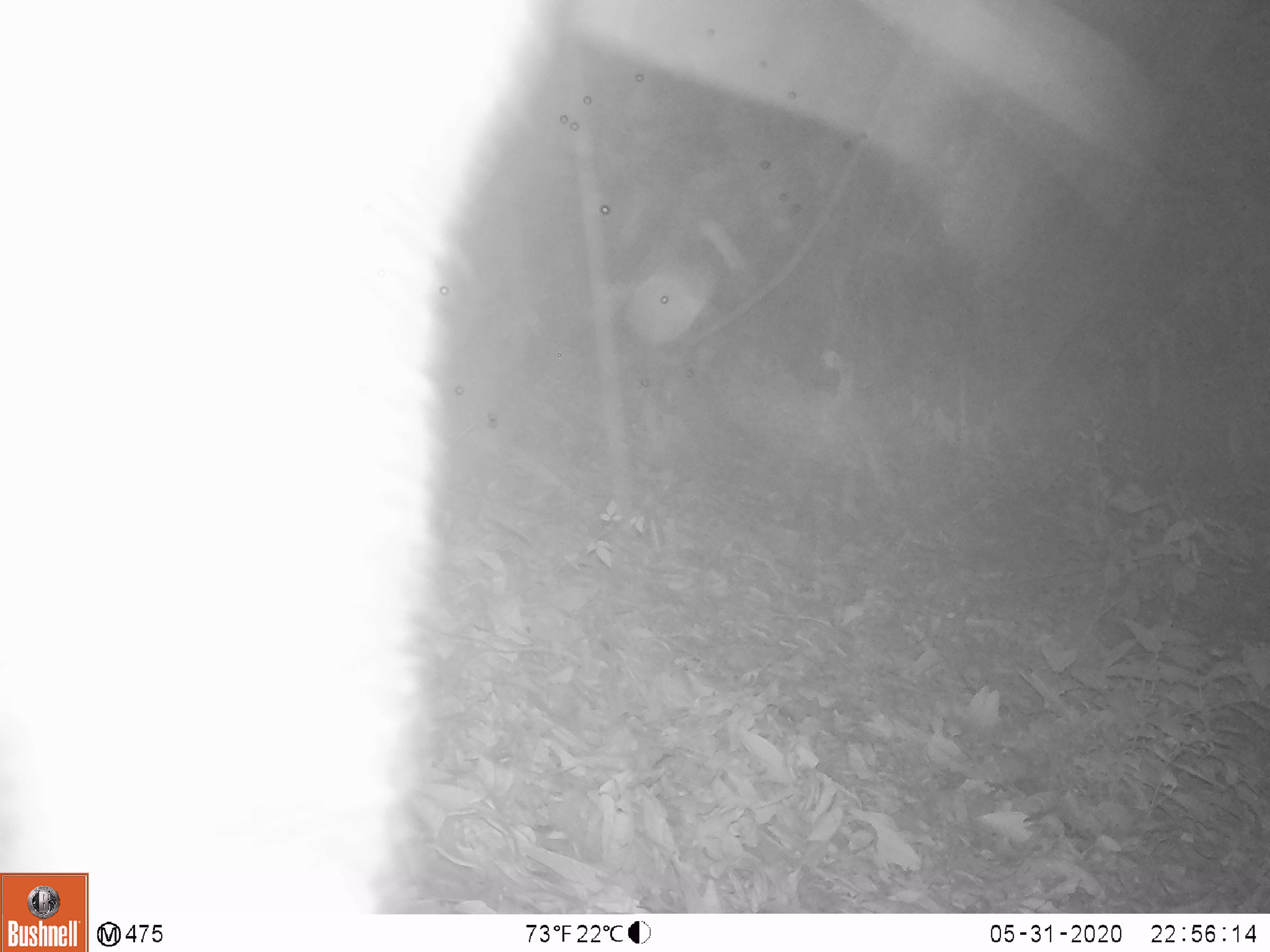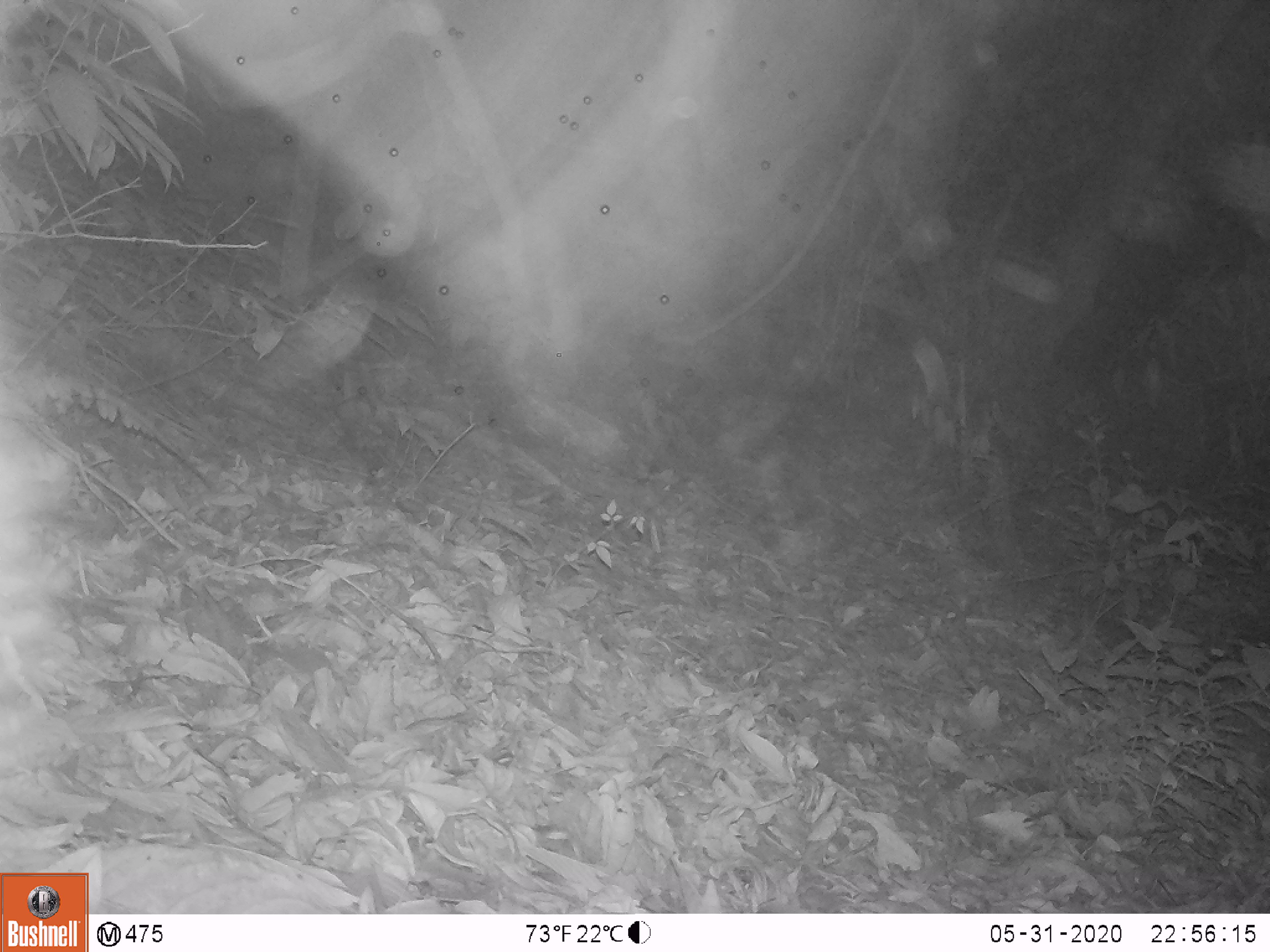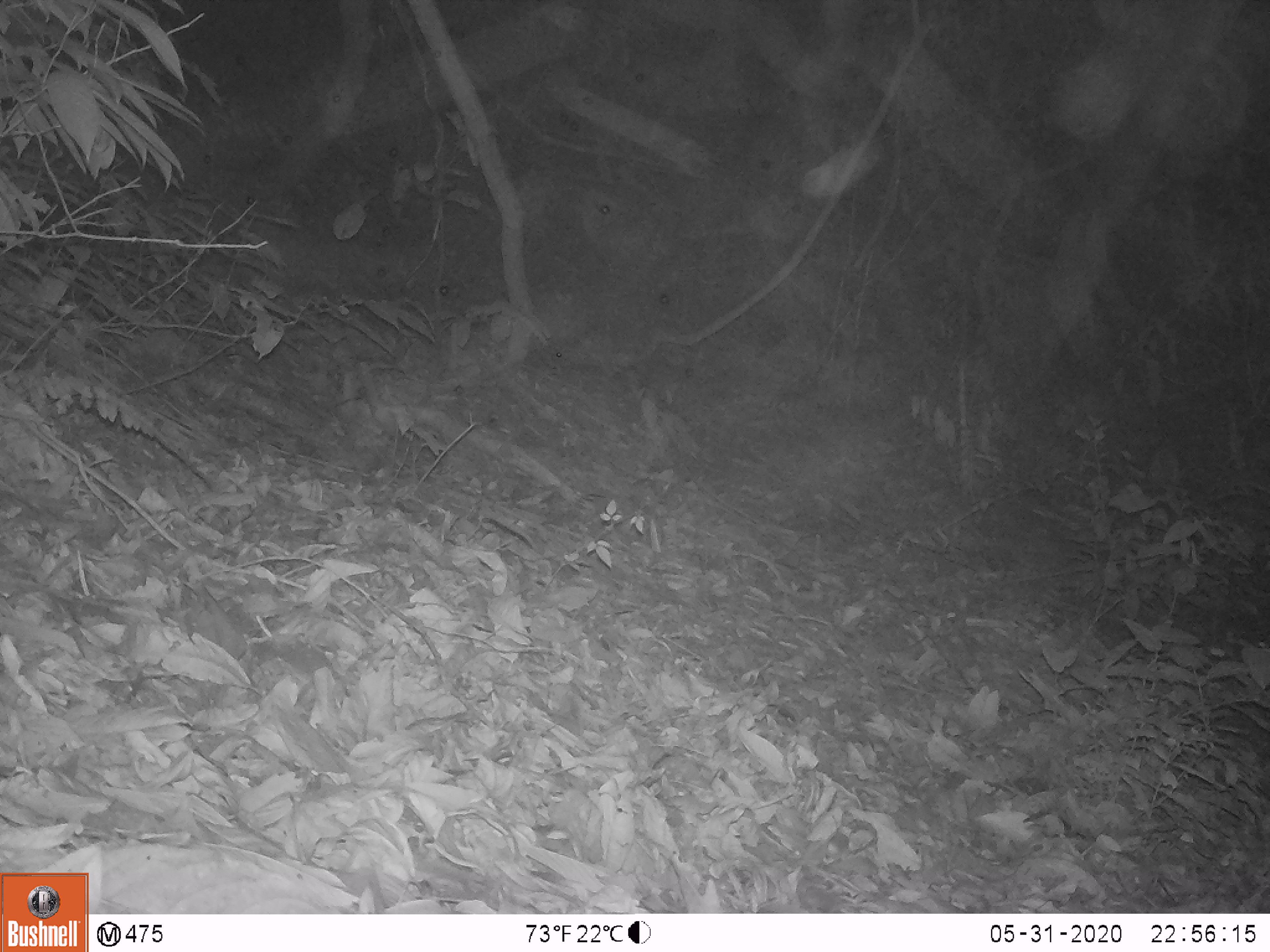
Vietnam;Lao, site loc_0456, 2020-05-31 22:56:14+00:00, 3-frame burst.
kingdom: Animalia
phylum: Chordata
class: Mammalia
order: Artiodactyla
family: Suidae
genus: Sus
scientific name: Sus scrofa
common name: eurasian wild pig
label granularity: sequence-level